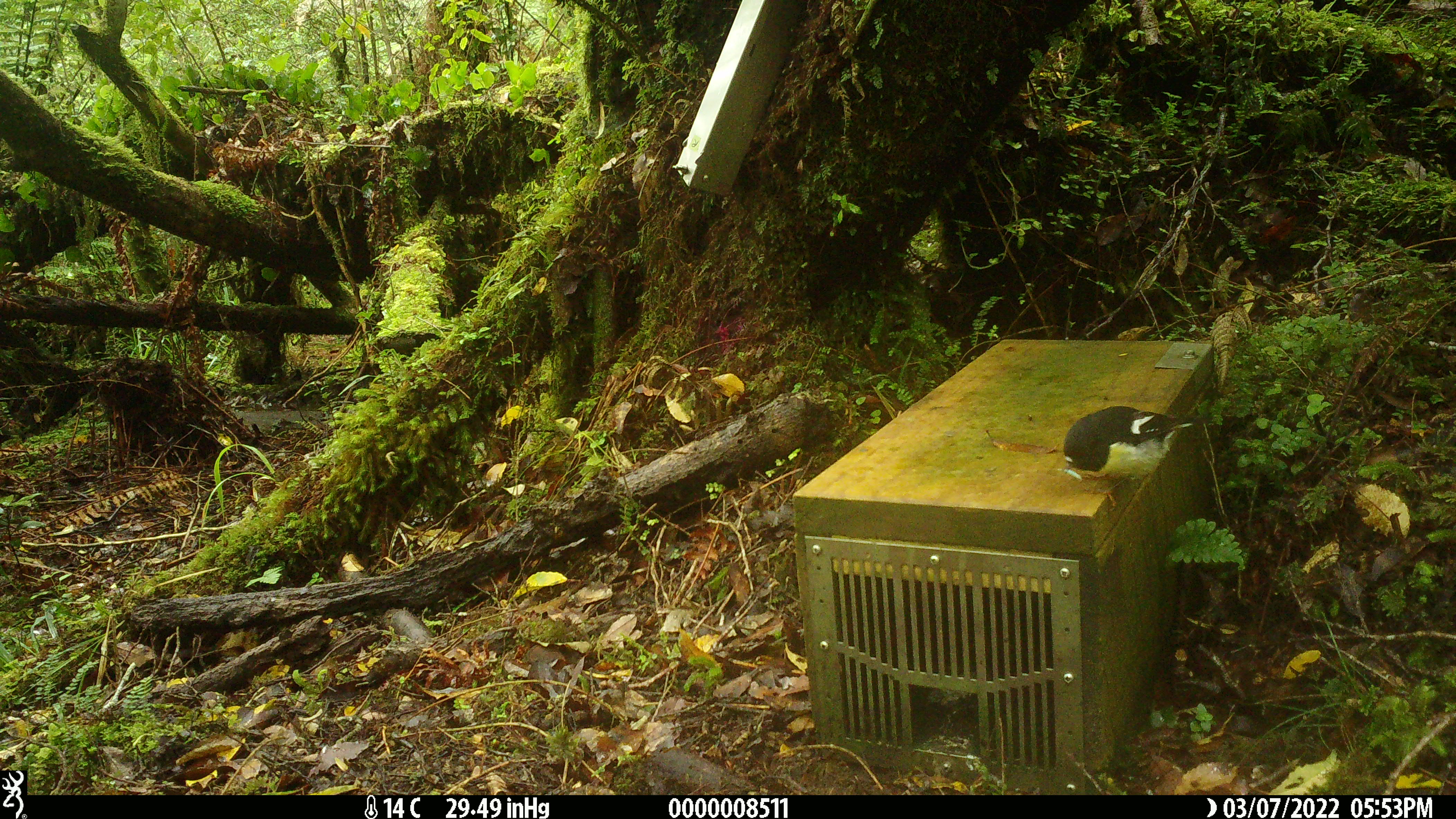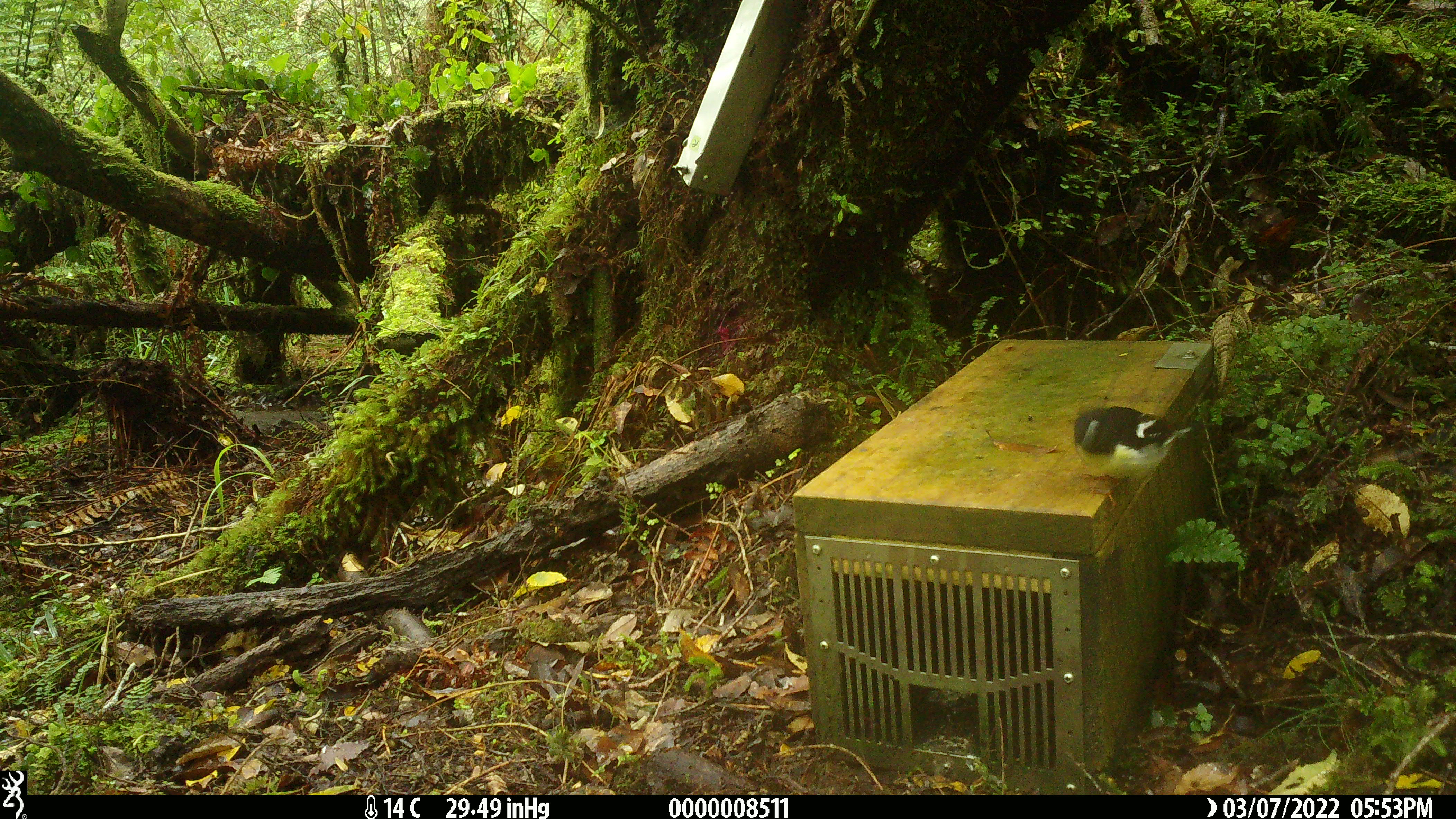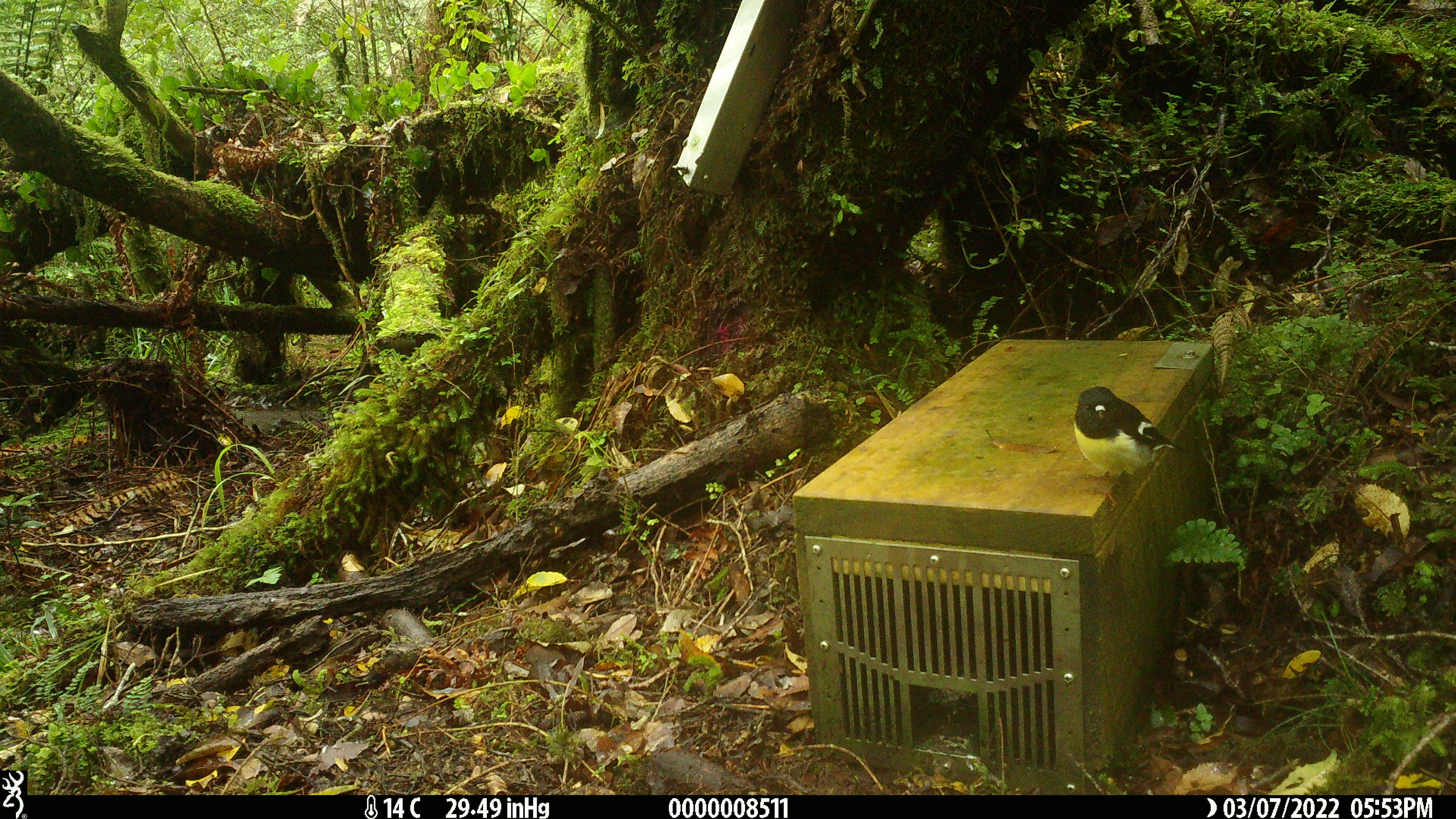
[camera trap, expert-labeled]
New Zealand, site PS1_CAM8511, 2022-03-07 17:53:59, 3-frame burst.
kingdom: Animalia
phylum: Chordata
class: Aves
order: Passeriformes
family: Petroicidae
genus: Petroica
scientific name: Petroica macrocephala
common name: tomtit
Tomtit (Petroica macrocephala).